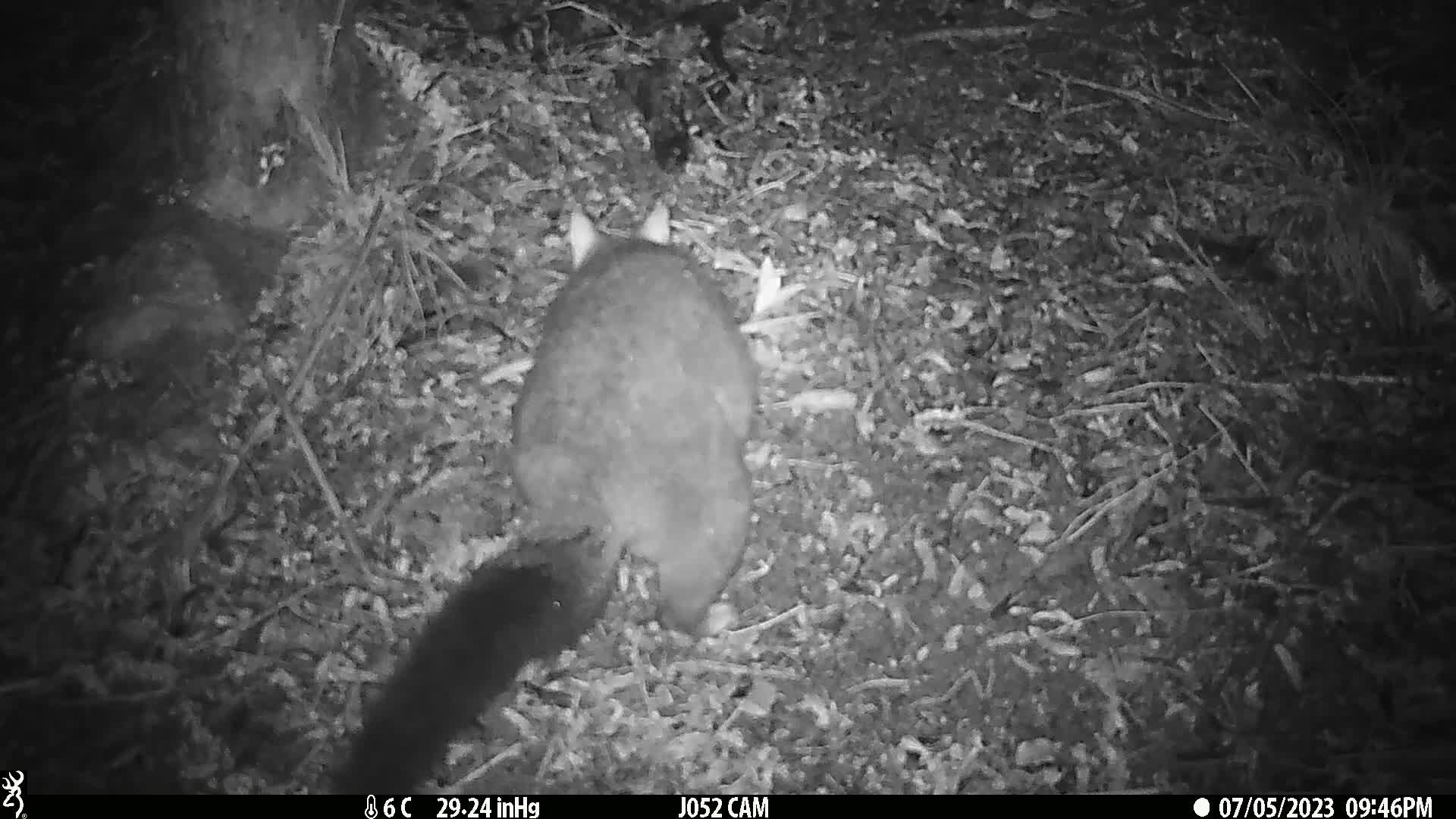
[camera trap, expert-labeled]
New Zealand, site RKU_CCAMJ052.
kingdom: Animalia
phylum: Chordata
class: Mammalia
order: Diprotodontia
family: Phalangeridae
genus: Trichosurus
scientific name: Trichosurus vulpecula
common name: common brushtail possum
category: possum